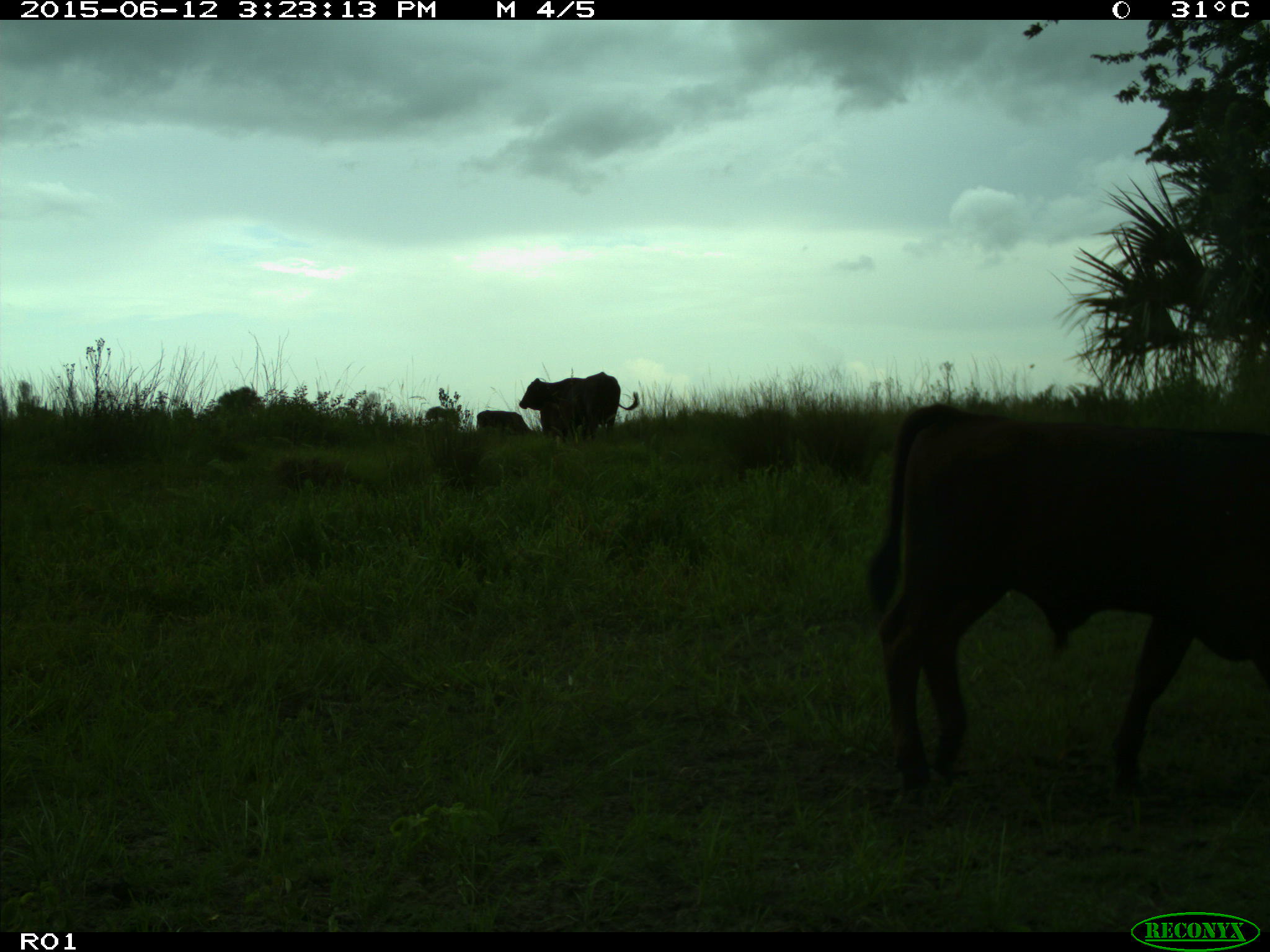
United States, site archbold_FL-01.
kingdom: Animalia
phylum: Chordata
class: Mammalia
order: Artiodactyla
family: Bovidae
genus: Bos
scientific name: Bos taurus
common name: domestic cow